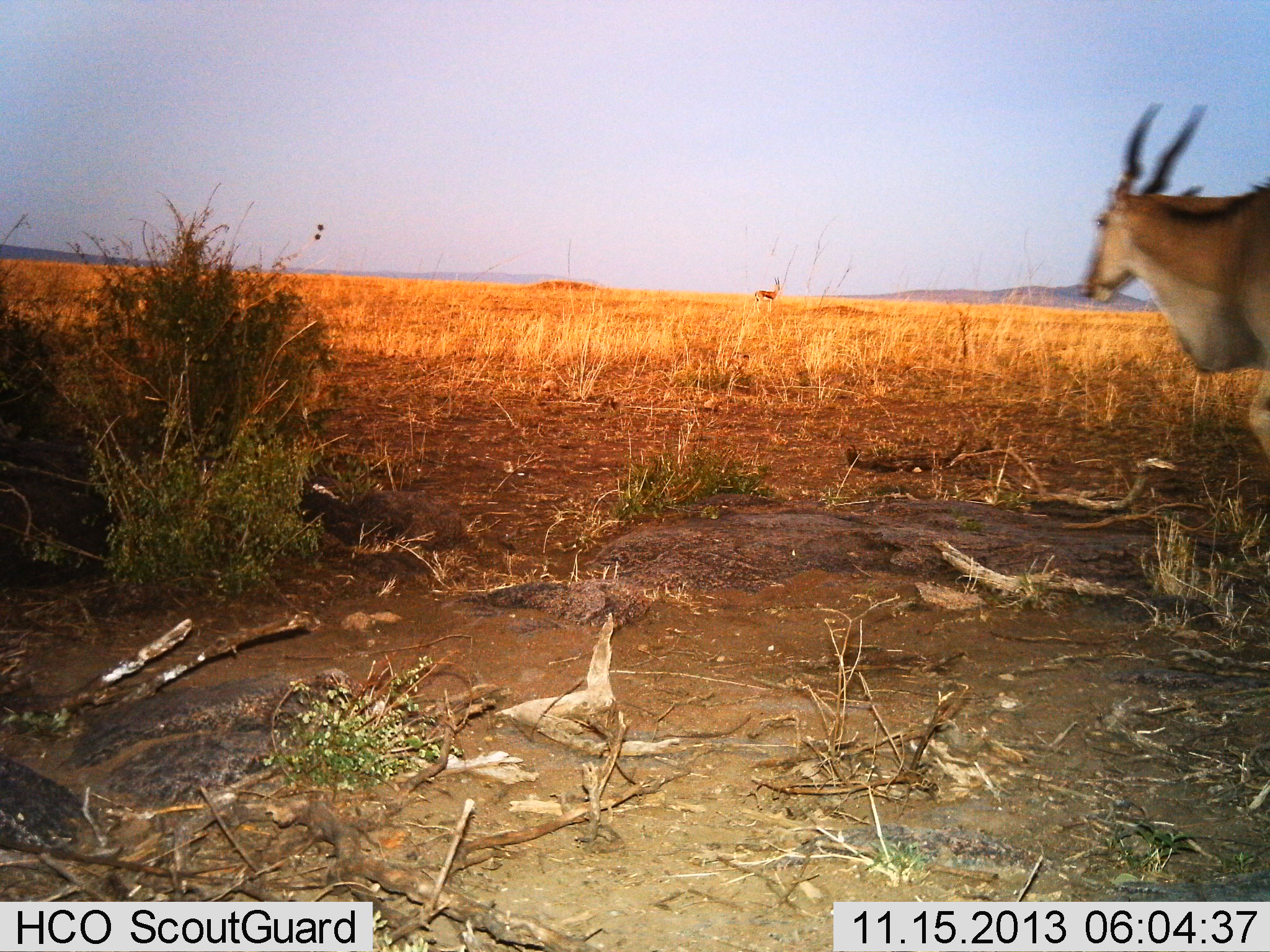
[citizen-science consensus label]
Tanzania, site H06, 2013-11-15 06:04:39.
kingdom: Animalia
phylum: Chordata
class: Mammalia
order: Artiodactyla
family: Bovidae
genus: Tragelaphus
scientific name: Tragelaphus oryx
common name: eland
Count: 1.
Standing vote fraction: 42%.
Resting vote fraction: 0%.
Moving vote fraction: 58%.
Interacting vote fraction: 5%.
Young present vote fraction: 0%.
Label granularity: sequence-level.